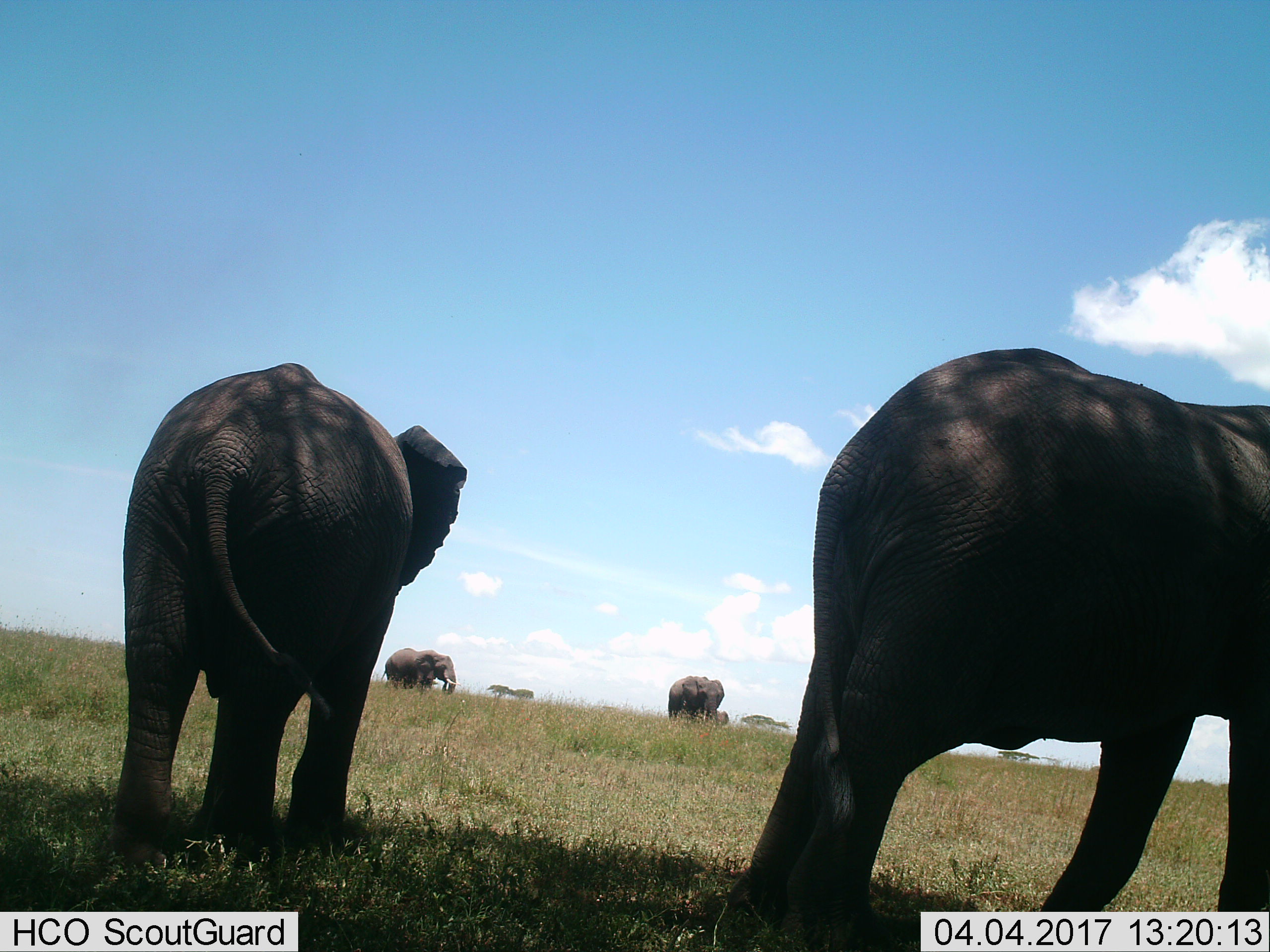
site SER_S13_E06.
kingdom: Animalia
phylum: Chordata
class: Mammalia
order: Proboscidea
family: Elephantidae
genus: Loxodonta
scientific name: Loxodonta africana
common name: african bush elephant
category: elephant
Elephant (african bush elephant) (Loxodonta africana), count 4. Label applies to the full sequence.